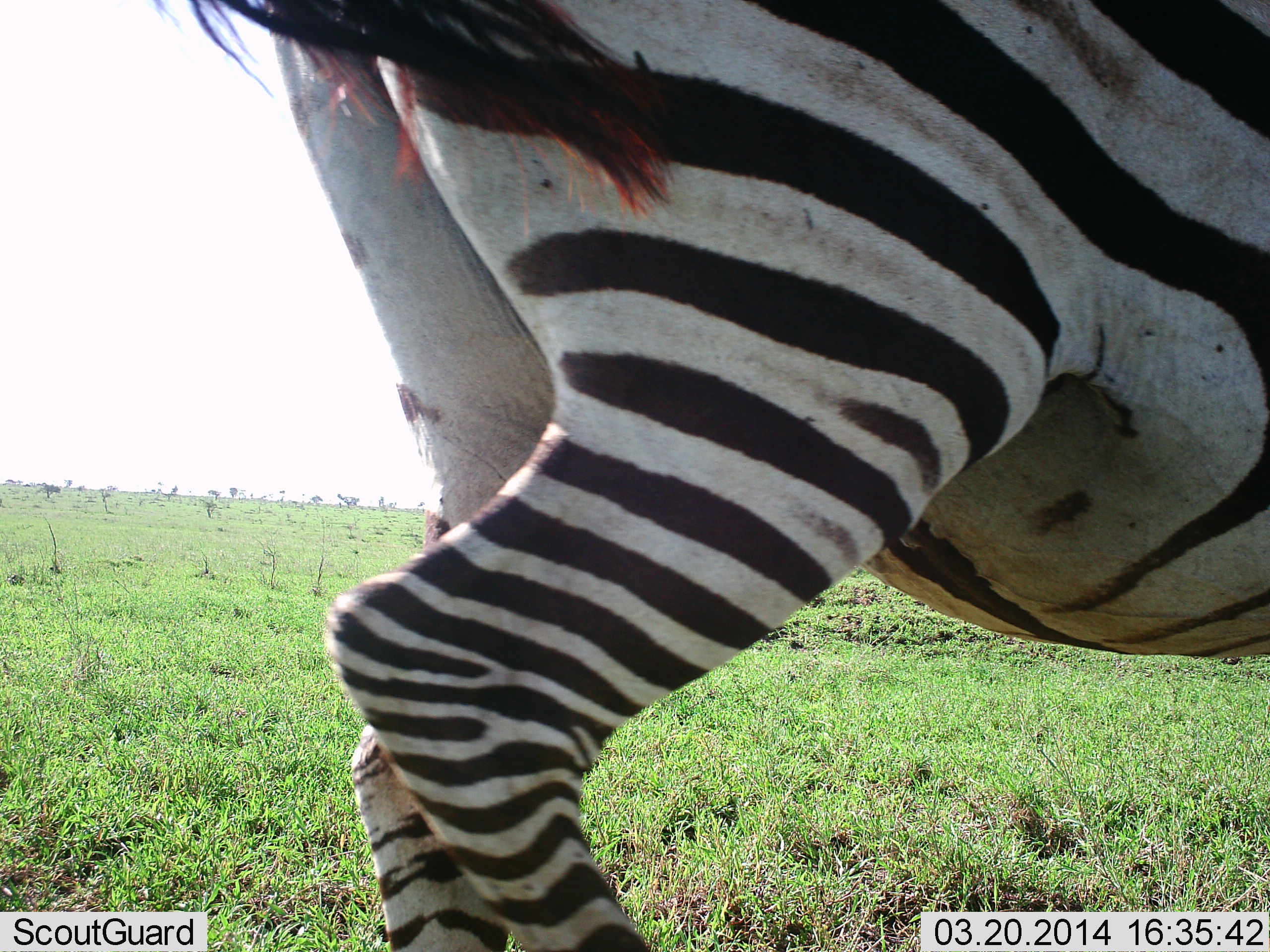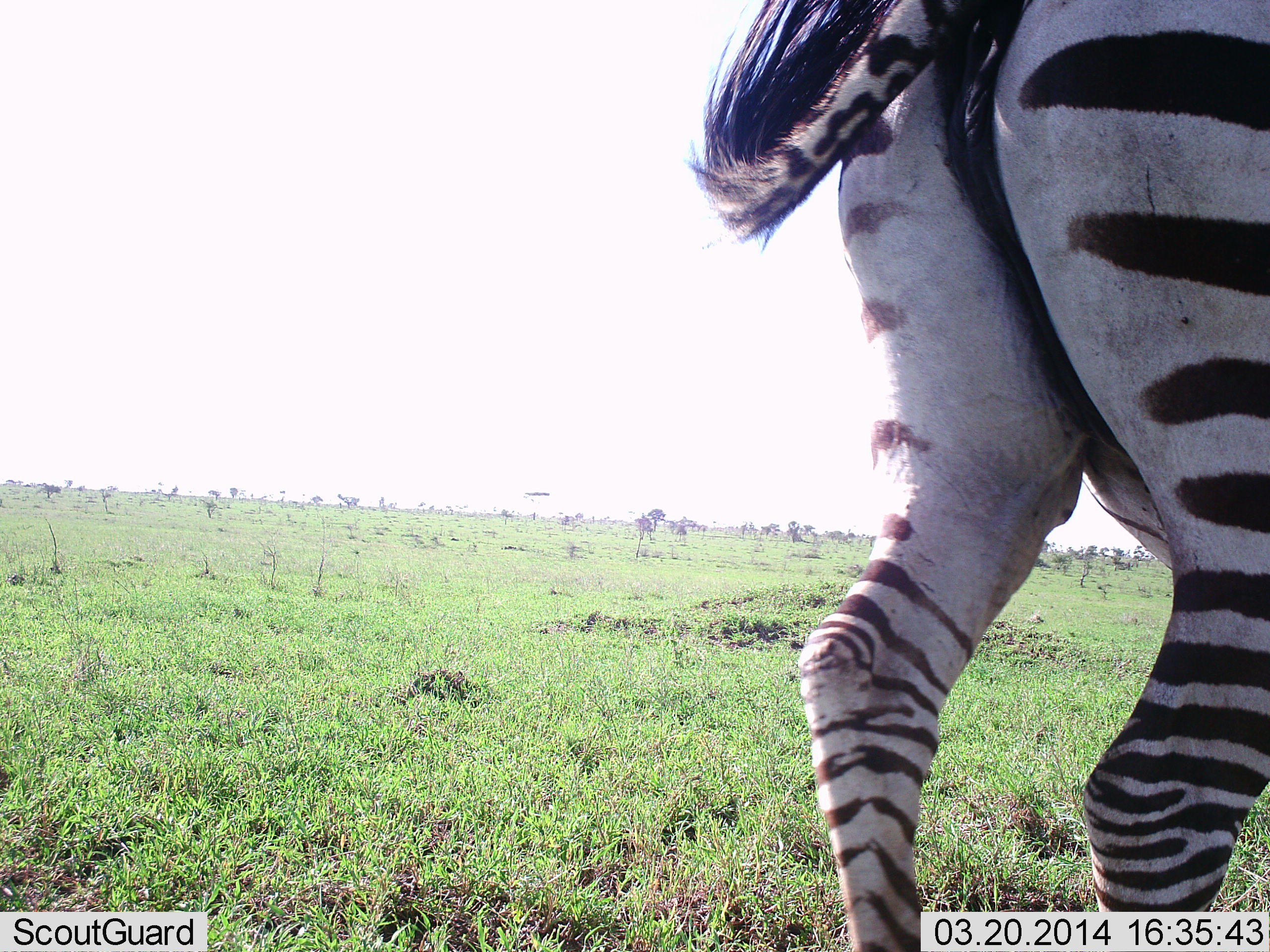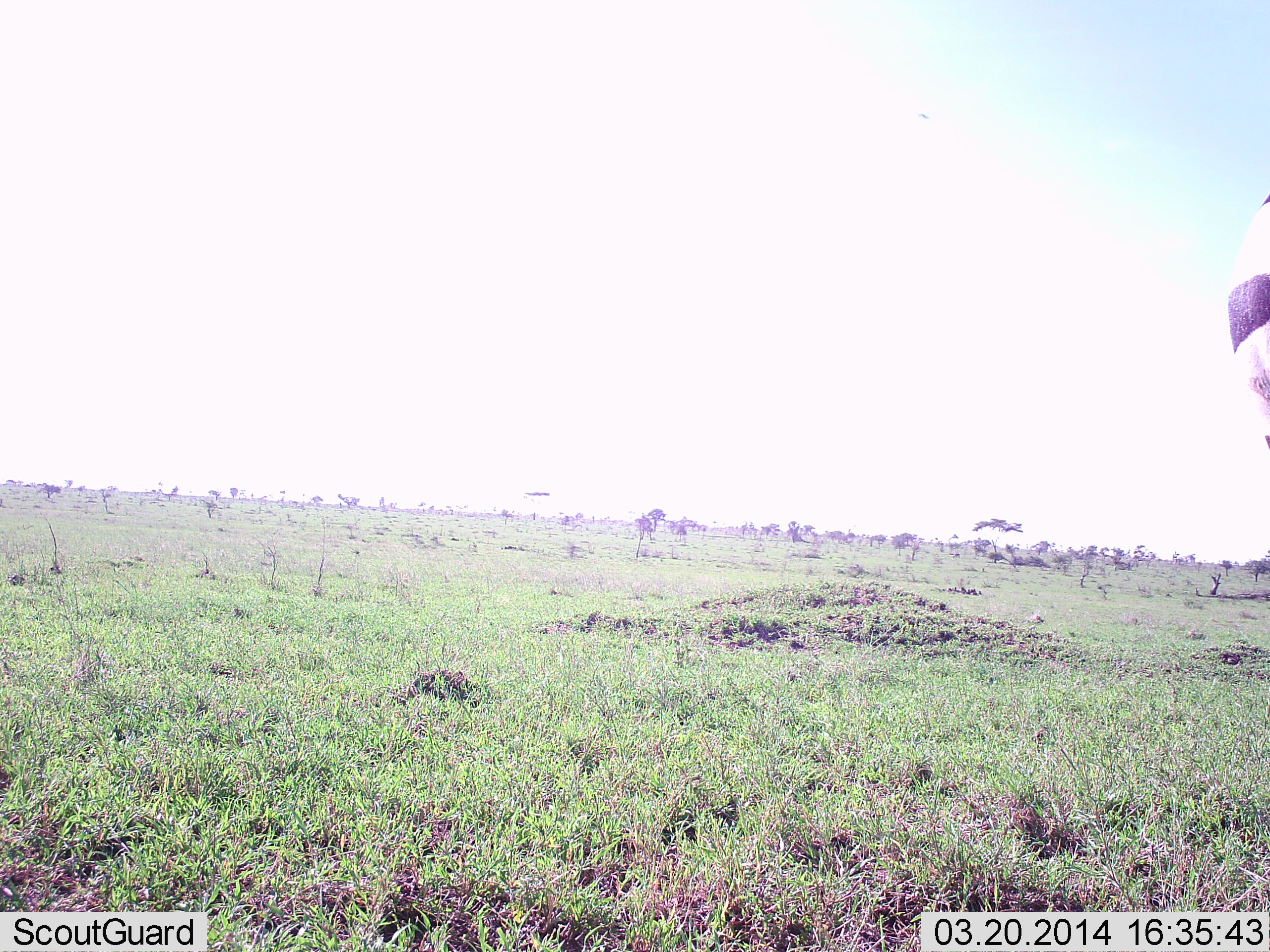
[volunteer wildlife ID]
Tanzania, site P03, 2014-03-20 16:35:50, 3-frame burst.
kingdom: Animalia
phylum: Chordata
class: Mammalia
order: Perissodactyla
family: Equidae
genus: Equus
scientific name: Equus quagga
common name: plains zebra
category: zebra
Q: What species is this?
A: Zebra (plains zebra) (Equus quagga).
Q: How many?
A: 1.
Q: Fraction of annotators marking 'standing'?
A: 10%.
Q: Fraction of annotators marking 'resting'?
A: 0%.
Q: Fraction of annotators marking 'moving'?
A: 100%.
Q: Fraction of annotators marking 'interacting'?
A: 0%.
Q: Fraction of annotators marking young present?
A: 0%.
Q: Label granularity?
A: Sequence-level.